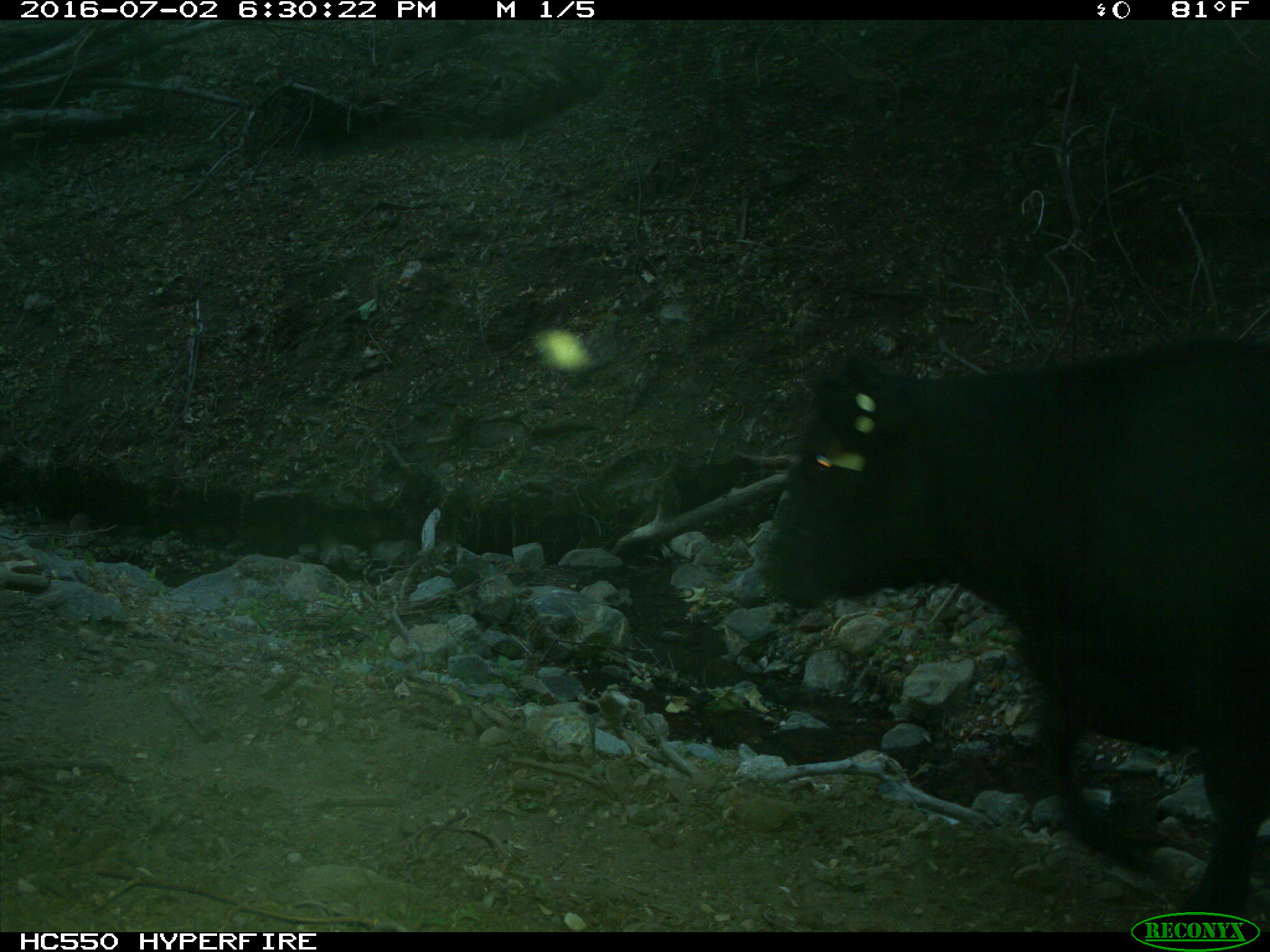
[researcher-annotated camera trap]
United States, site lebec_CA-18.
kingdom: Animalia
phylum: Chordata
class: Mammalia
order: Artiodactyla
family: Bovidae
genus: Bos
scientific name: Bos taurus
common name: domestic cow